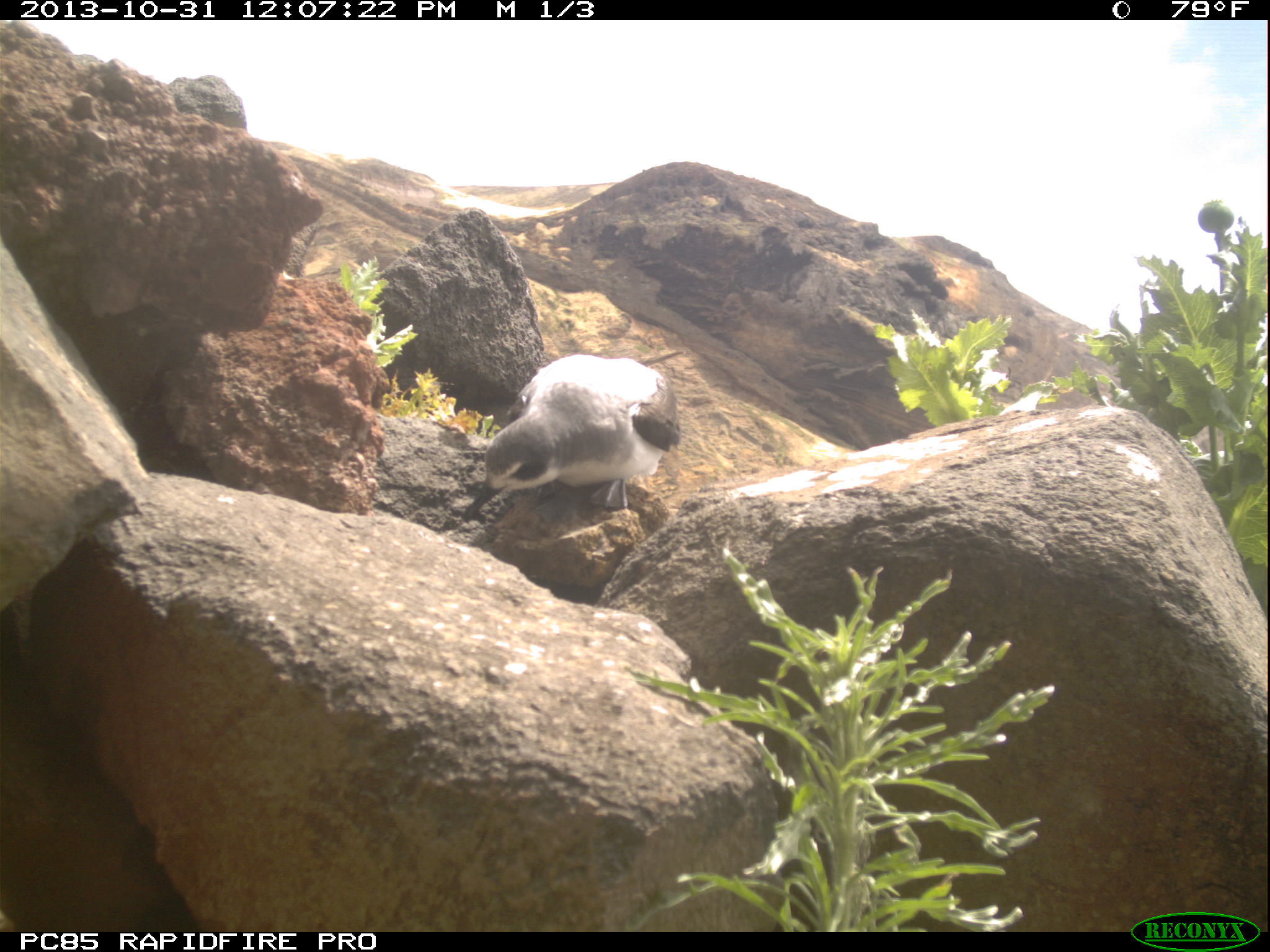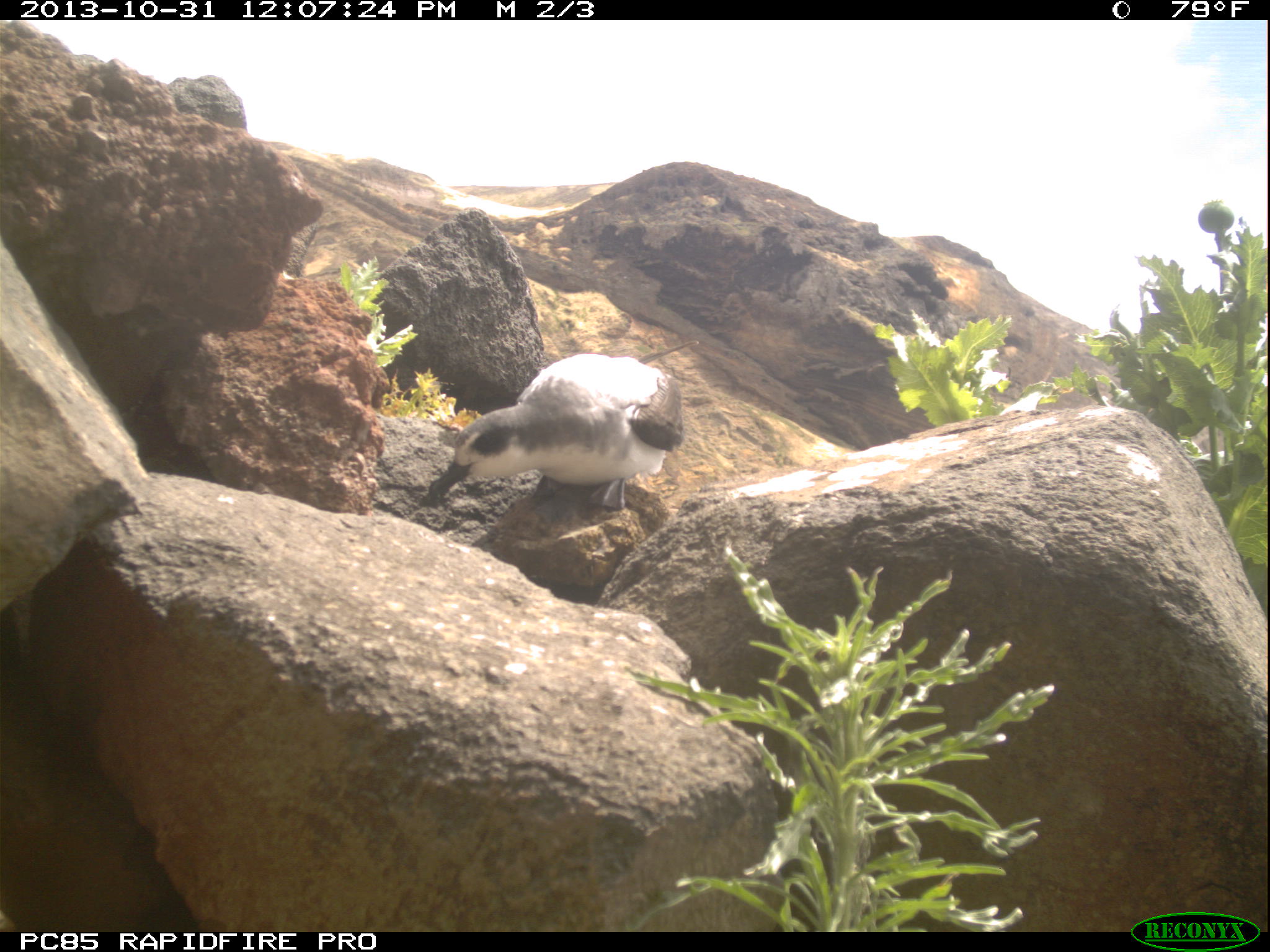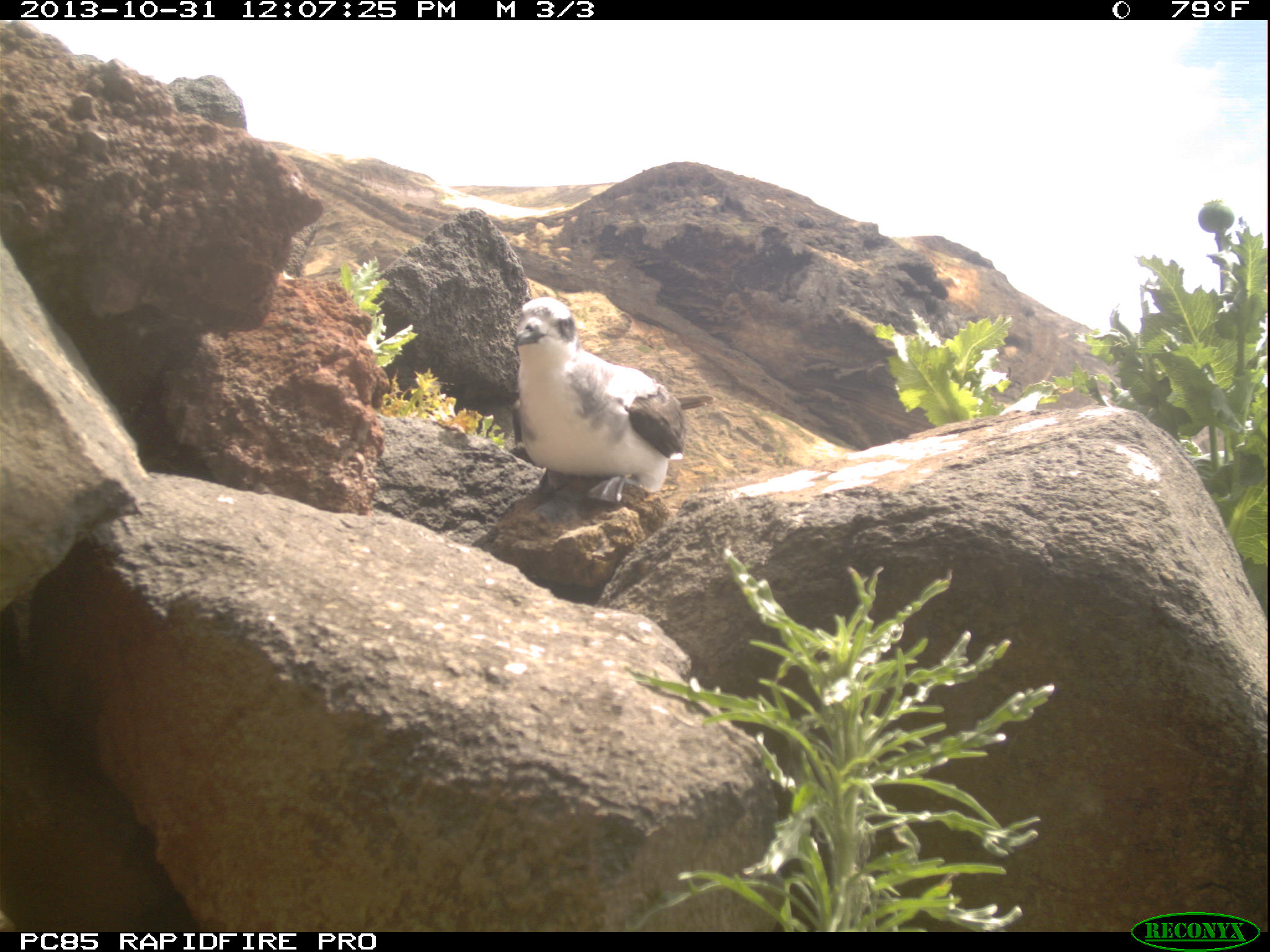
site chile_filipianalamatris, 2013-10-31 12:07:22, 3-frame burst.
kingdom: Animalia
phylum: Chordata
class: Aves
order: Procellariiformes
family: Procellariidae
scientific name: Procellariidae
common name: petrel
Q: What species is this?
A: Petrel (Procellariidae).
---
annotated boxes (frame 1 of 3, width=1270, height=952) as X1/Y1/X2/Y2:
petrel: 461/353/684/524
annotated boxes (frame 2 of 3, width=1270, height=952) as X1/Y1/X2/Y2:
petrel: 422/353/688/523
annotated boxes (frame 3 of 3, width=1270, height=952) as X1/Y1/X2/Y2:
petrel: 504/289/688/511